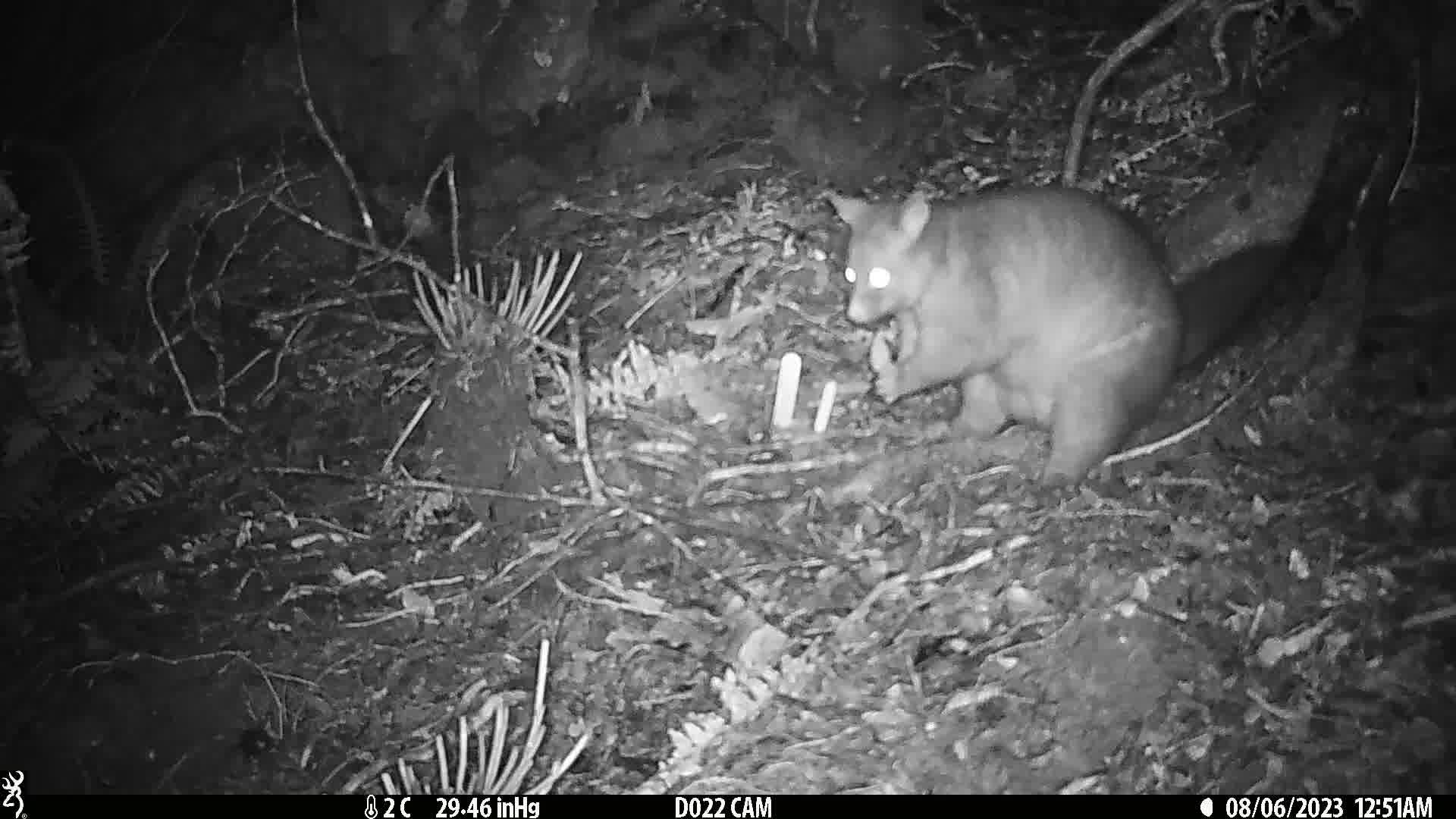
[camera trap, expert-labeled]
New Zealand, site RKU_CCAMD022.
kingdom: Animalia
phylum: Chordata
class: Mammalia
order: Diprotodontia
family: Phalangeridae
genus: Trichosurus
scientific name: Trichosurus vulpecula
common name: common brushtail possum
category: possum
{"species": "possum (common brushtail possum) (Trichosurus vulpecula)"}